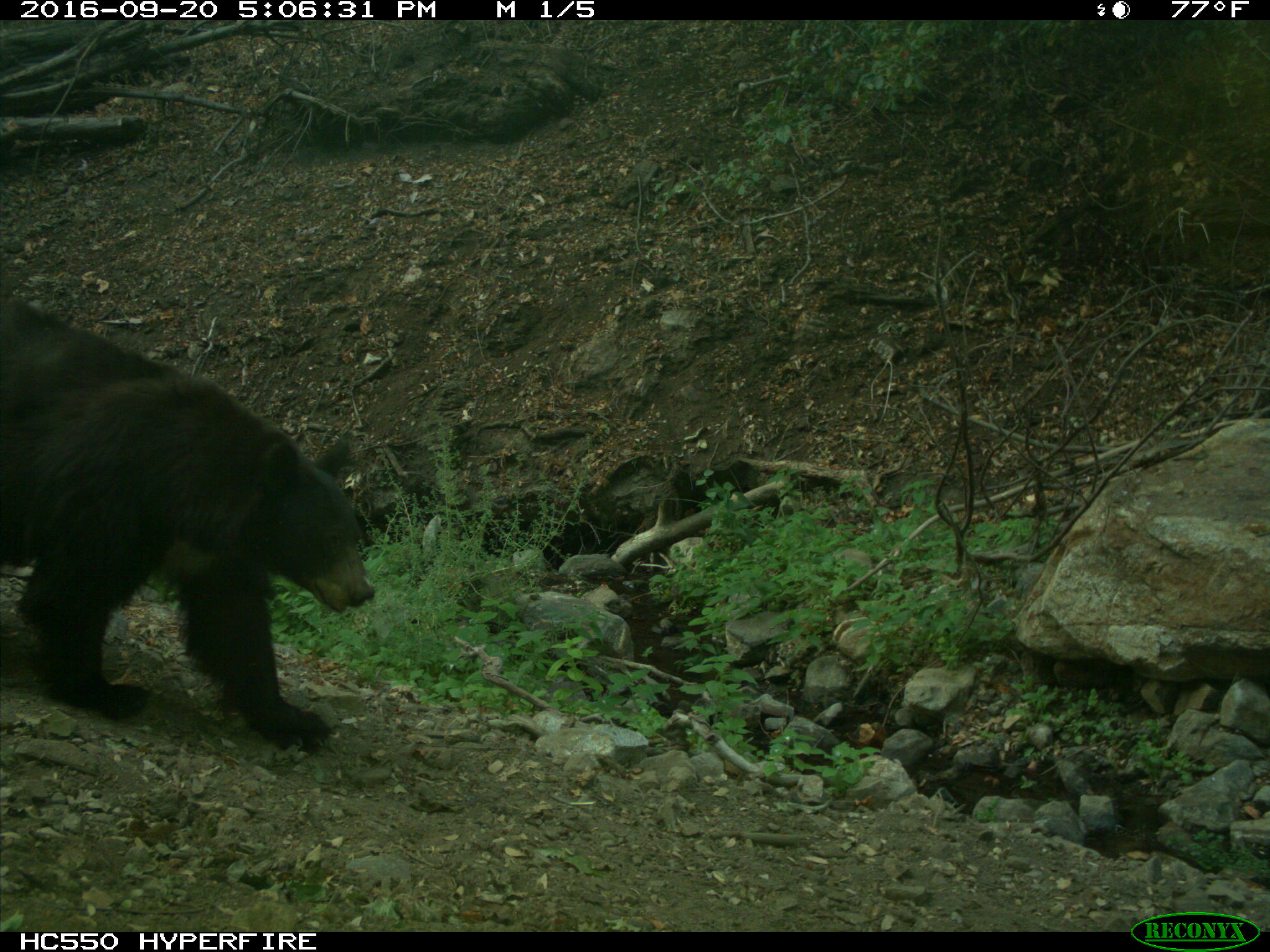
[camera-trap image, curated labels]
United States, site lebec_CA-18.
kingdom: Animalia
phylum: Chordata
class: Mammalia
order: Carnivora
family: Ursidae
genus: Ursus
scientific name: Ursus americanus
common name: american black bear